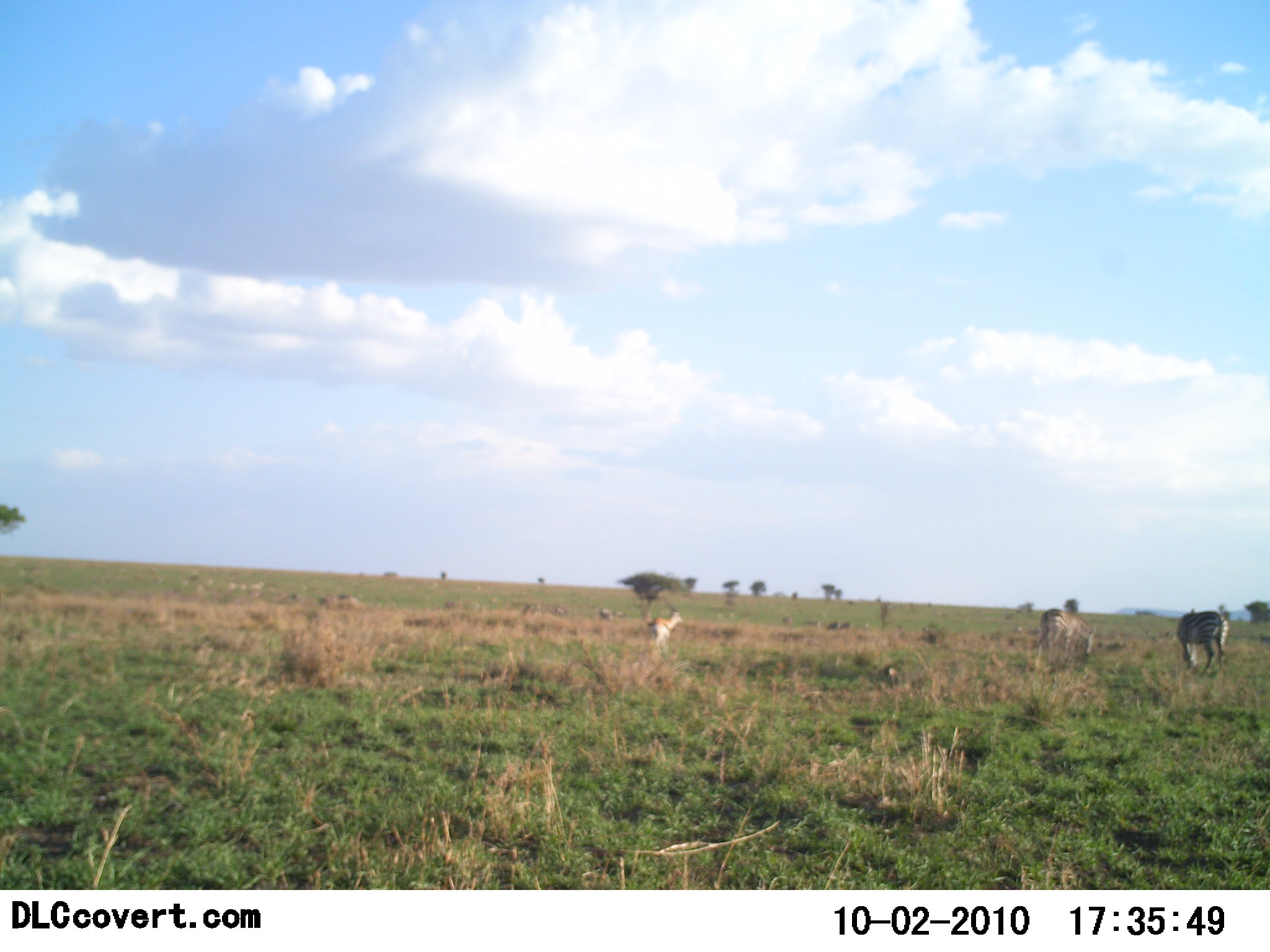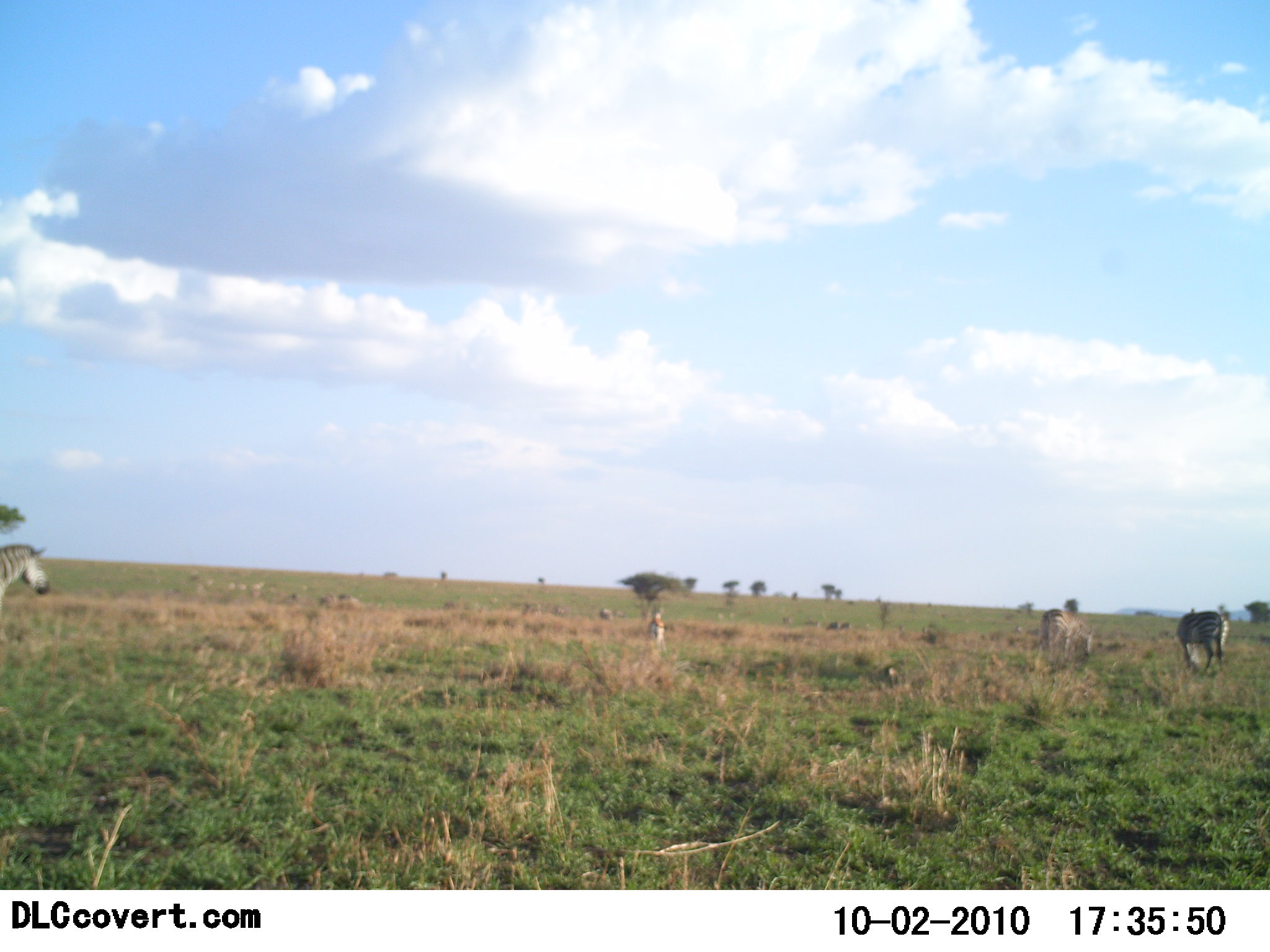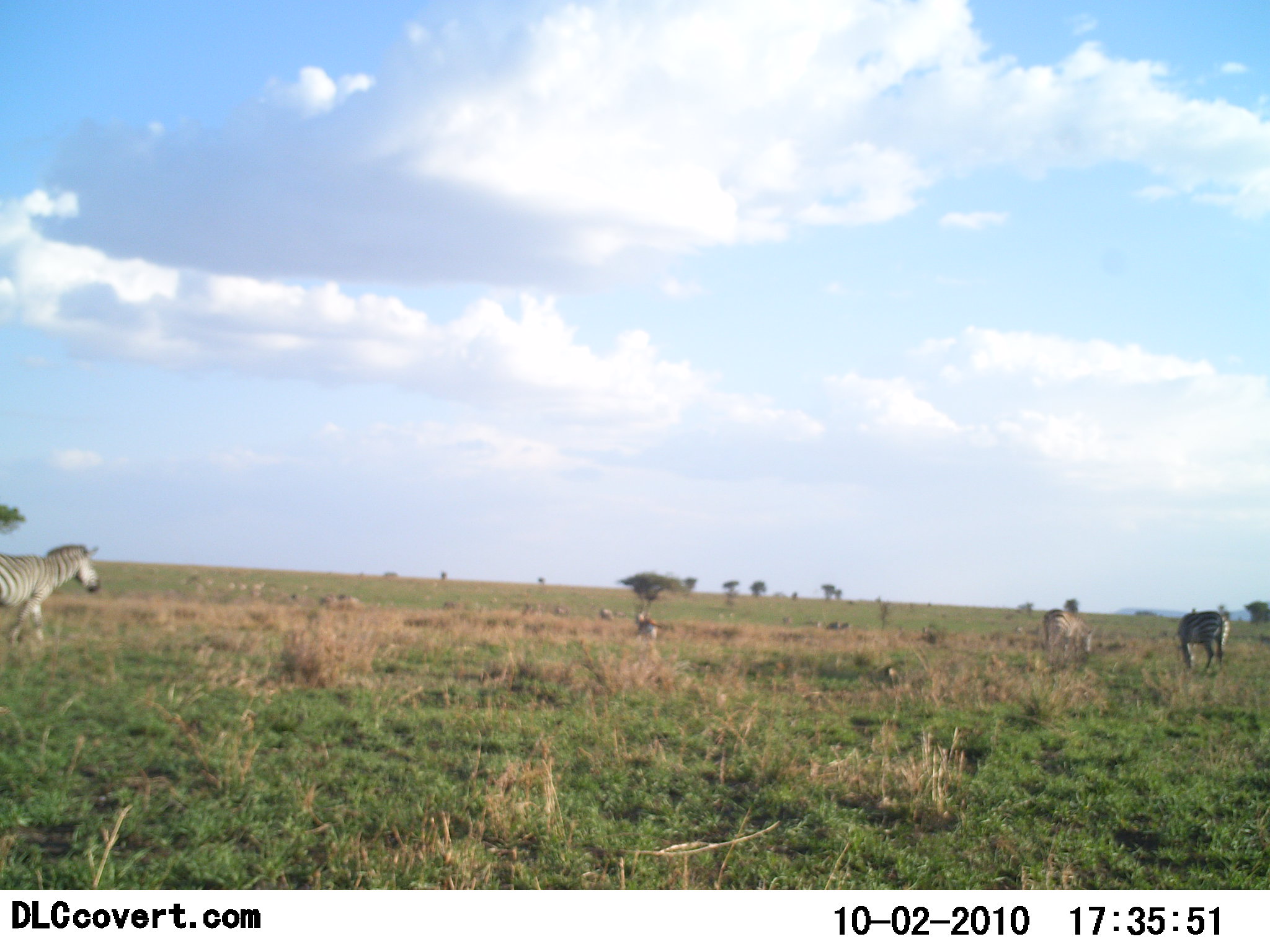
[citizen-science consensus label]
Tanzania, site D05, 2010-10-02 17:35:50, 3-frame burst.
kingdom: Animalia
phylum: Chordata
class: Mammalia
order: Artiodactyla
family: Bovidae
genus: Eudorcas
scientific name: Eudorcas thomsonii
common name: thomson's gazelle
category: gazellethomsons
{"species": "gazellethomsons (thomson's gazelle) (Eudorcas thomsonii)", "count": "1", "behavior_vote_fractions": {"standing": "15%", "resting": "0%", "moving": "77%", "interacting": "0%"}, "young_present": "0%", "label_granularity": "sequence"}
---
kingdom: Animalia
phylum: Chordata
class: Mammalia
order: Perissodactyla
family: Equidae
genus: Equus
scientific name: Equus quagga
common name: plains zebra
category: zebra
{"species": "zebra (plains zebra) (Equus quagga)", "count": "3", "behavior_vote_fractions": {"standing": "41%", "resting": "0%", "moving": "68%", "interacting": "0%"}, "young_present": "5%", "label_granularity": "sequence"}